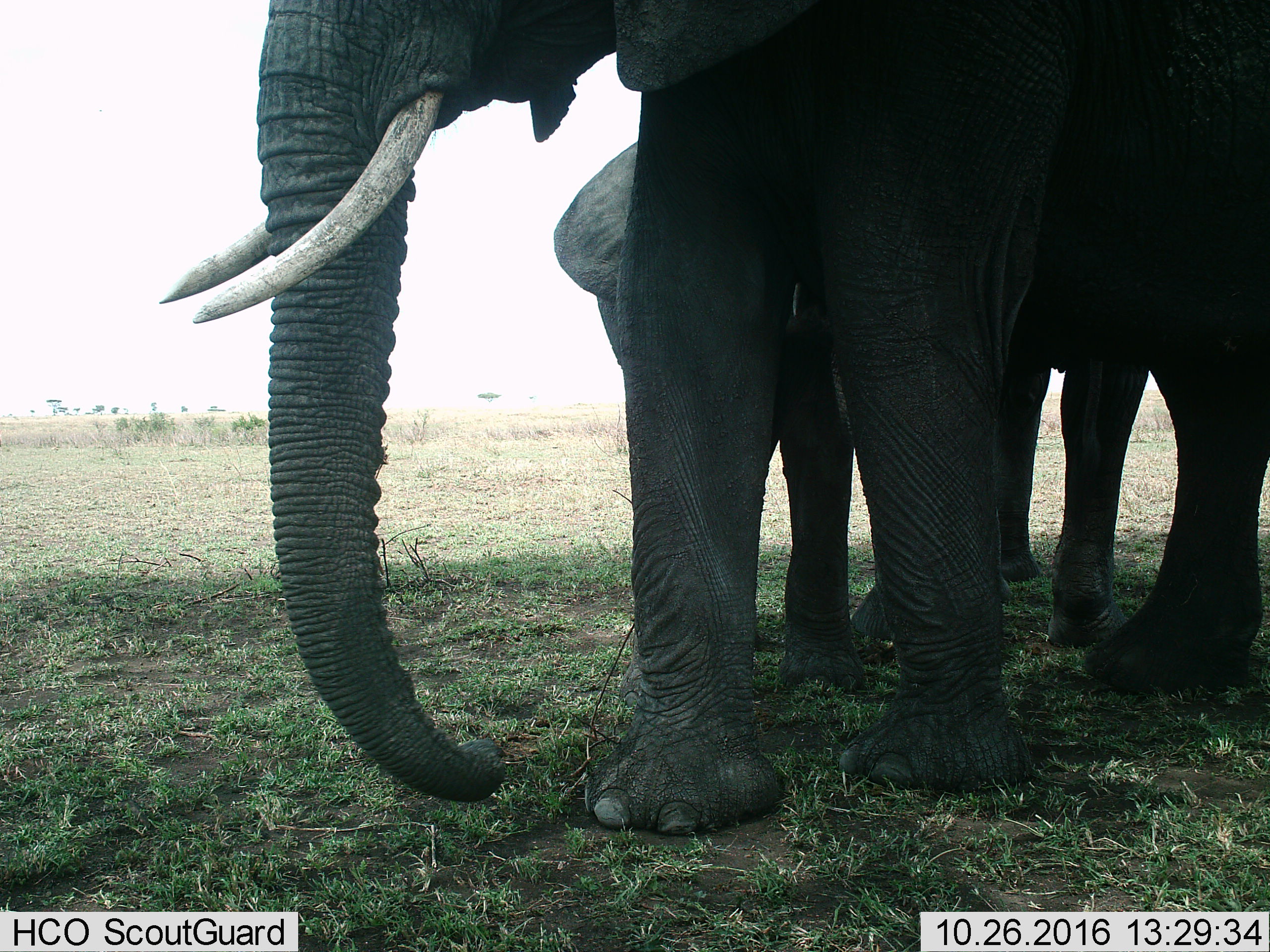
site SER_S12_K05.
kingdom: Animalia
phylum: Chordata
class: Mammalia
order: Proboscidea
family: Elephantidae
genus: Loxodonta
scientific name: Loxodonta africana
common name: african bush elephant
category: elephant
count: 2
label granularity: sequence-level